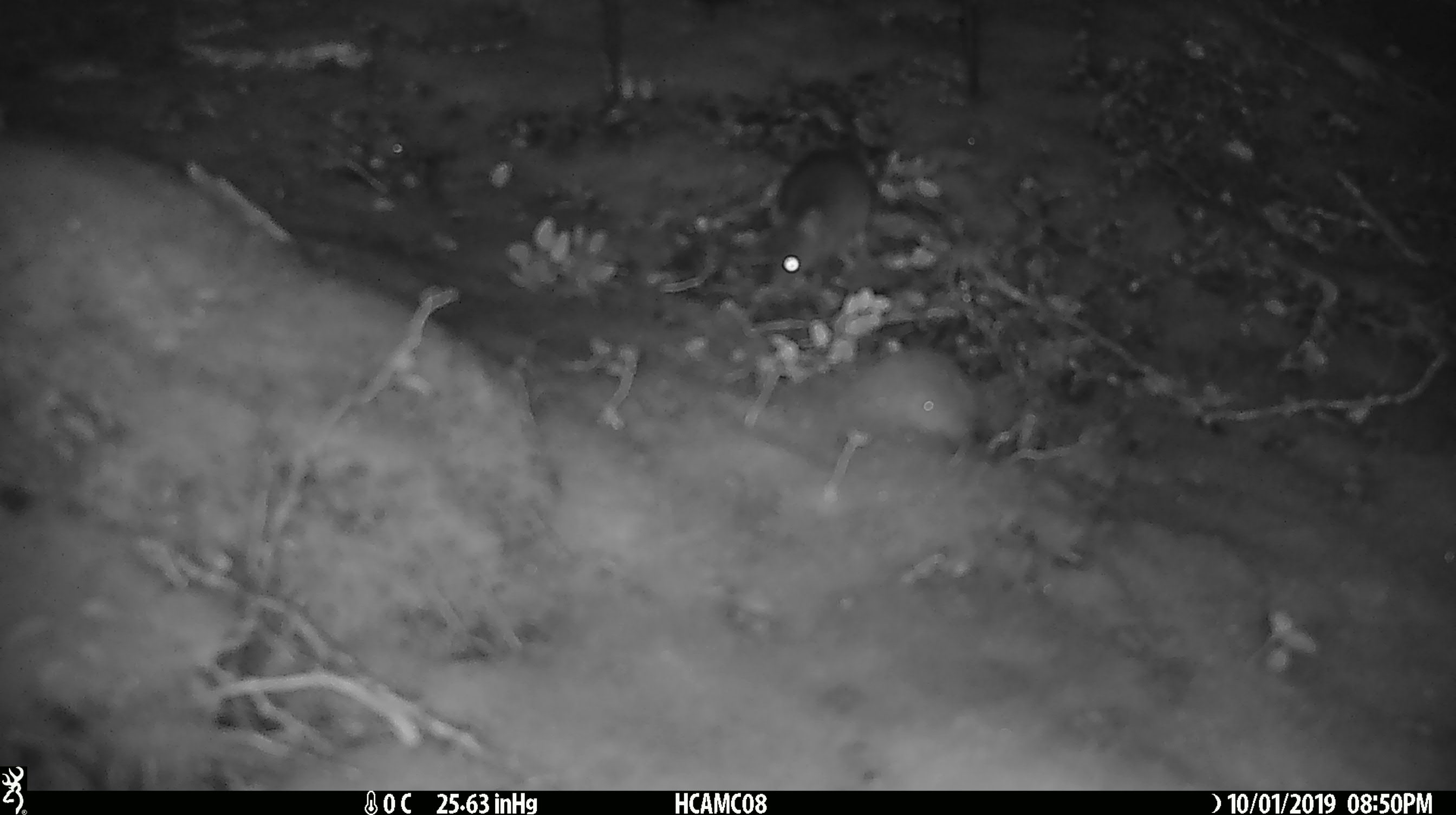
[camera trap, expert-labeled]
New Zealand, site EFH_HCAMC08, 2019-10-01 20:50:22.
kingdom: Animalia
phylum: Chordata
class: Mammalia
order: Rodentia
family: Muridae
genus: Mus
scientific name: Mus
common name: mouse